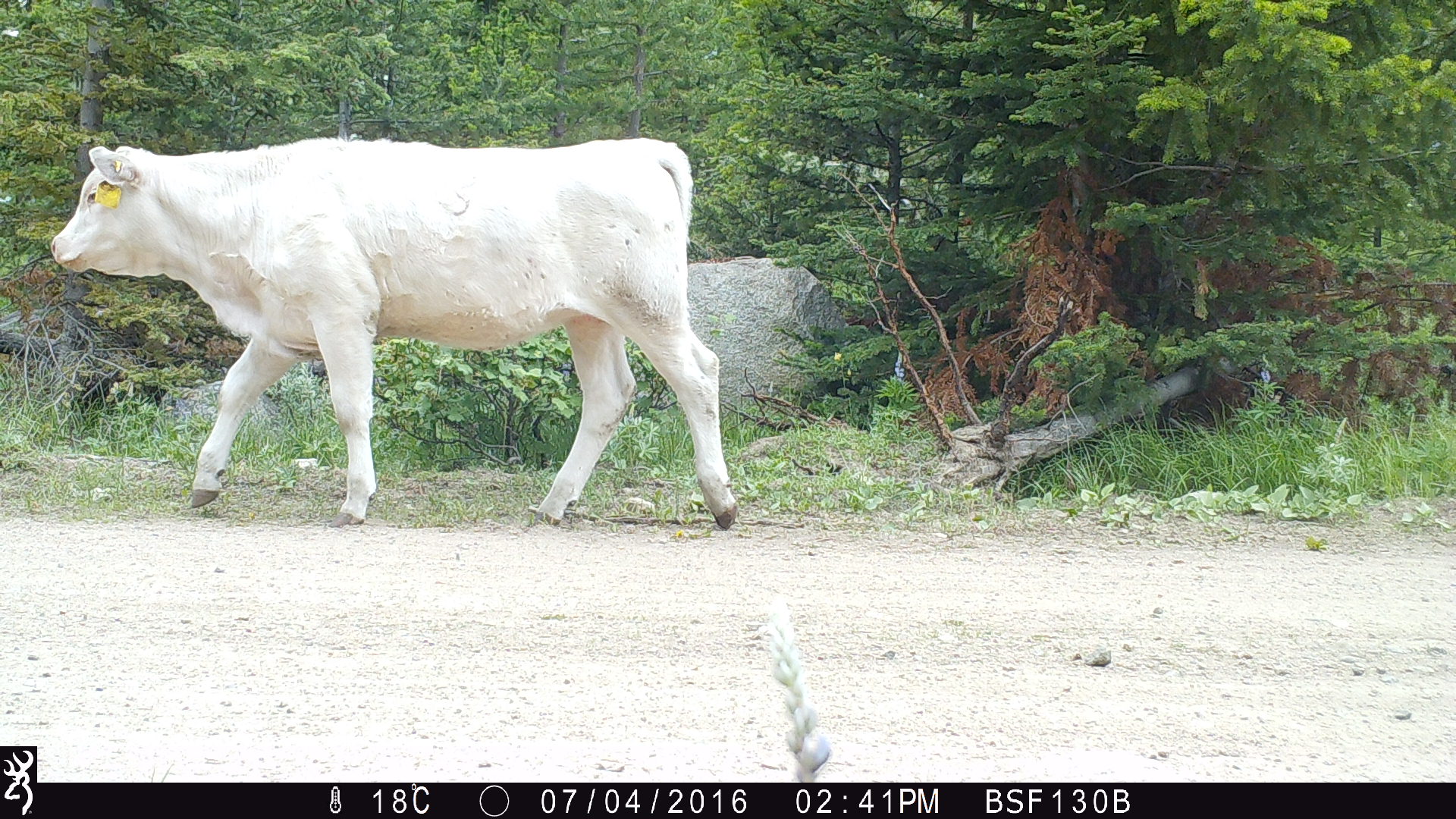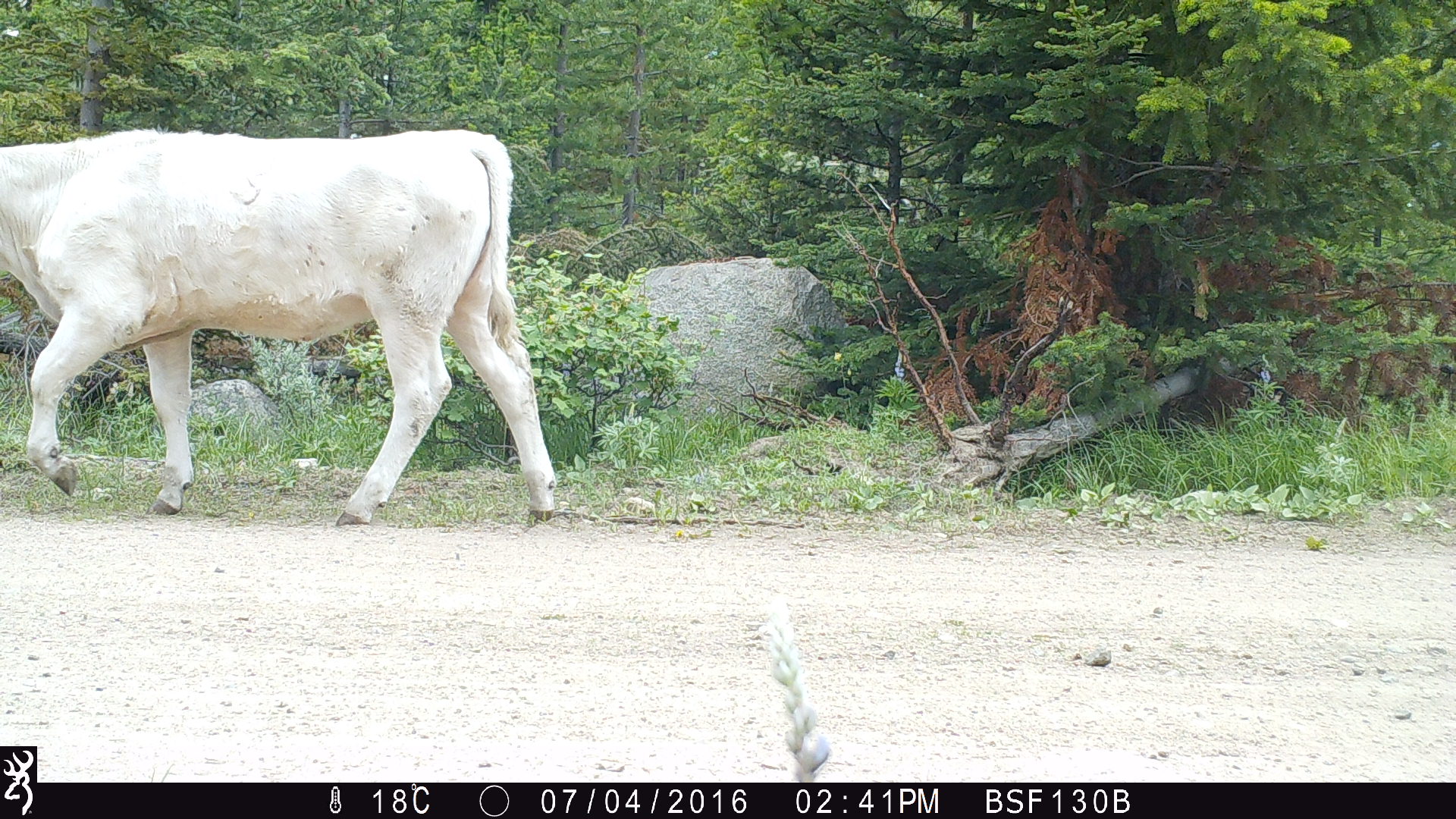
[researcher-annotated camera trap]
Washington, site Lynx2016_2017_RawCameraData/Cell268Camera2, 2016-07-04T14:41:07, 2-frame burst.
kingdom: Animalia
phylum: Chordata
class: Mammalia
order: Artiodactyla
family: Bovidae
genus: Bos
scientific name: Bos taurus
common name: domestic cattle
Domestic cattle (Bos taurus). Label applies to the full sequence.